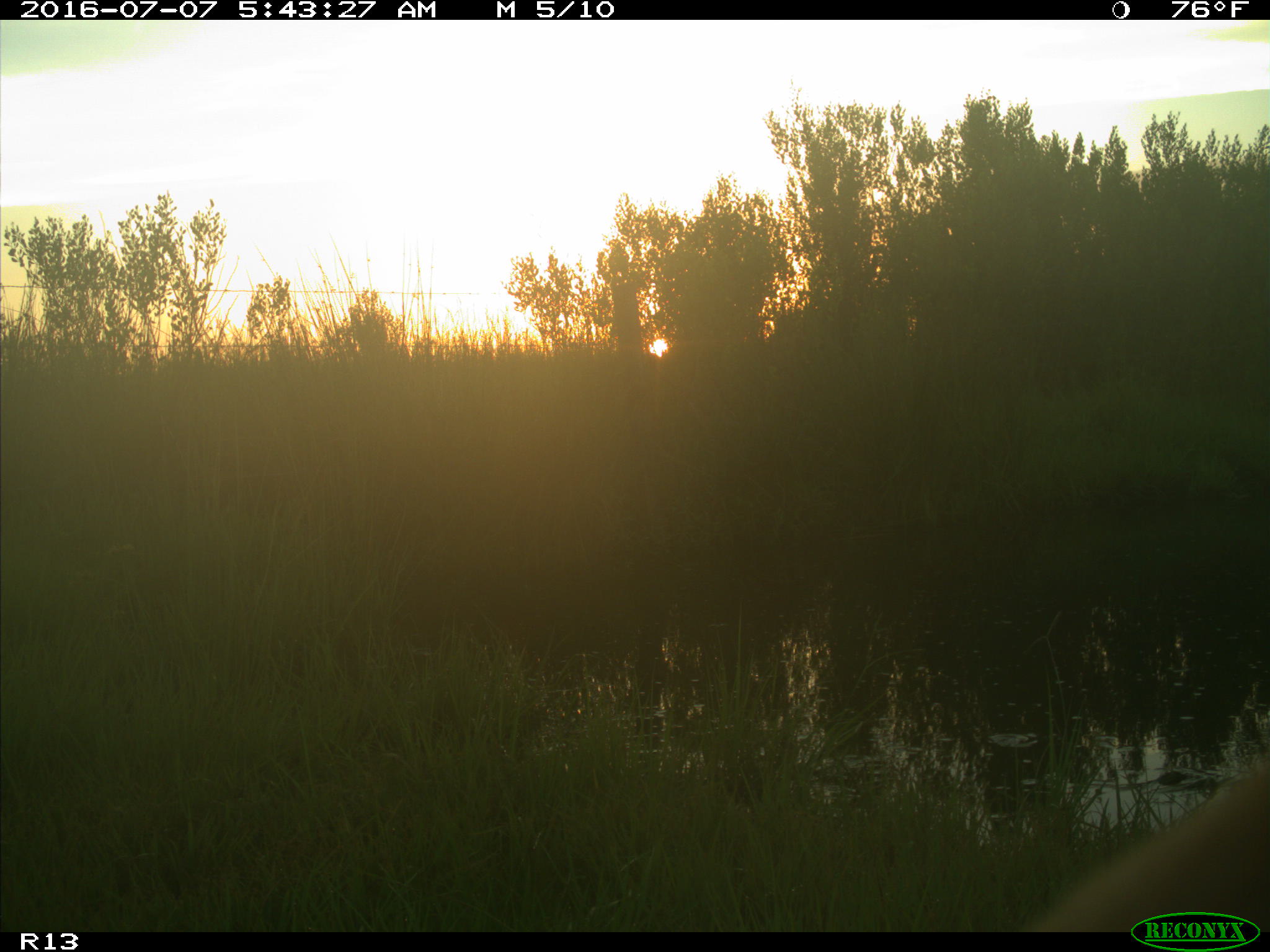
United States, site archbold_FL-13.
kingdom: Animalia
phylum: Chordata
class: Mammalia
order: Artiodactyla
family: Bovidae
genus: Bos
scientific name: Bos taurus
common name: domestic cow